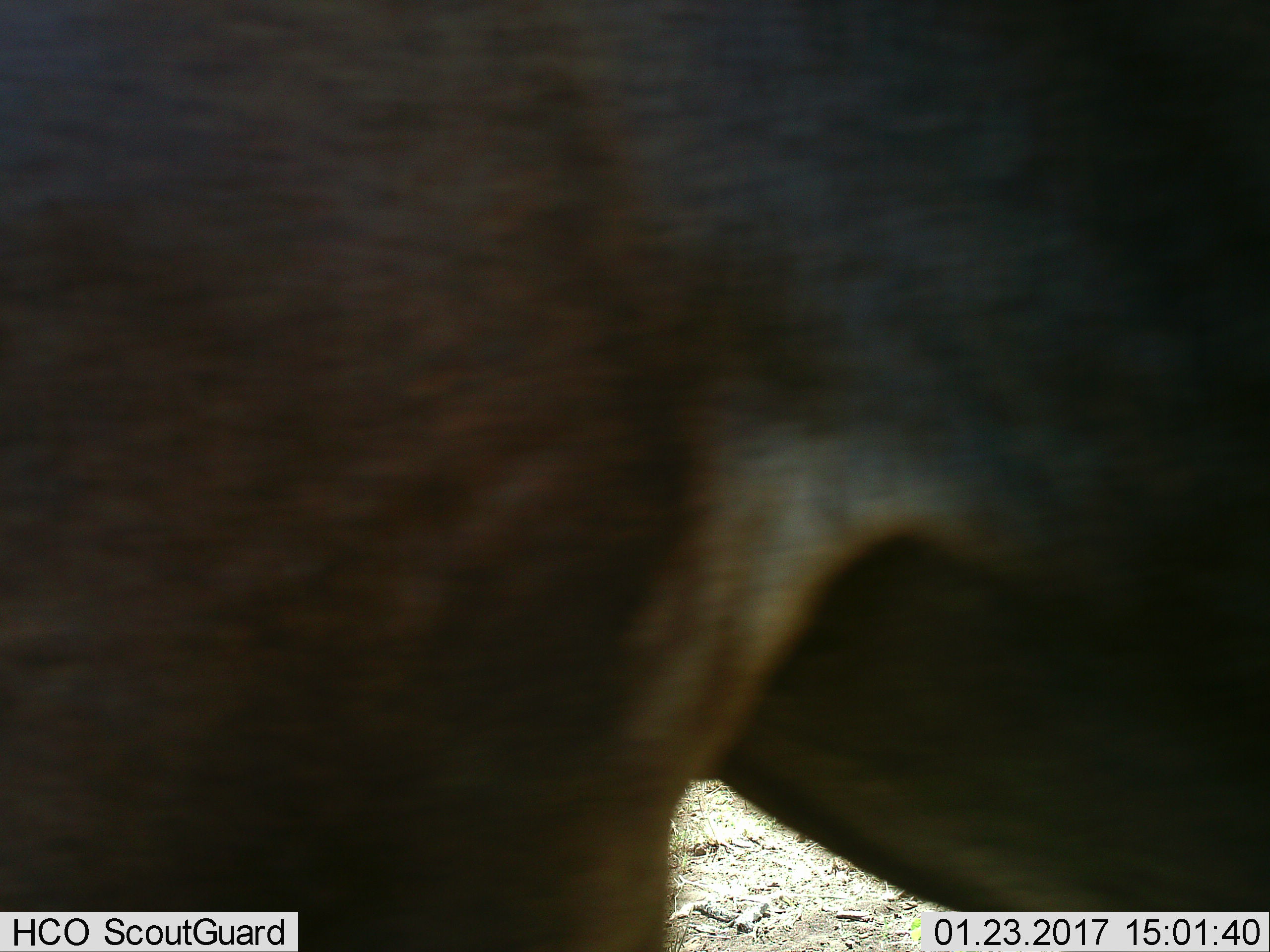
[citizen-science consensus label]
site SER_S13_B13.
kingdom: Animalia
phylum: Chordata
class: Mammalia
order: Artiodactyla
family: Bovidae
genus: Connochaetes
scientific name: Connochaetes taurinus taurinus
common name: blue wildebeest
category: wildebeestblue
Wildebeestblue (blue wildebeest) (Connochaetes taurinus taurinus), count 1. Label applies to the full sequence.